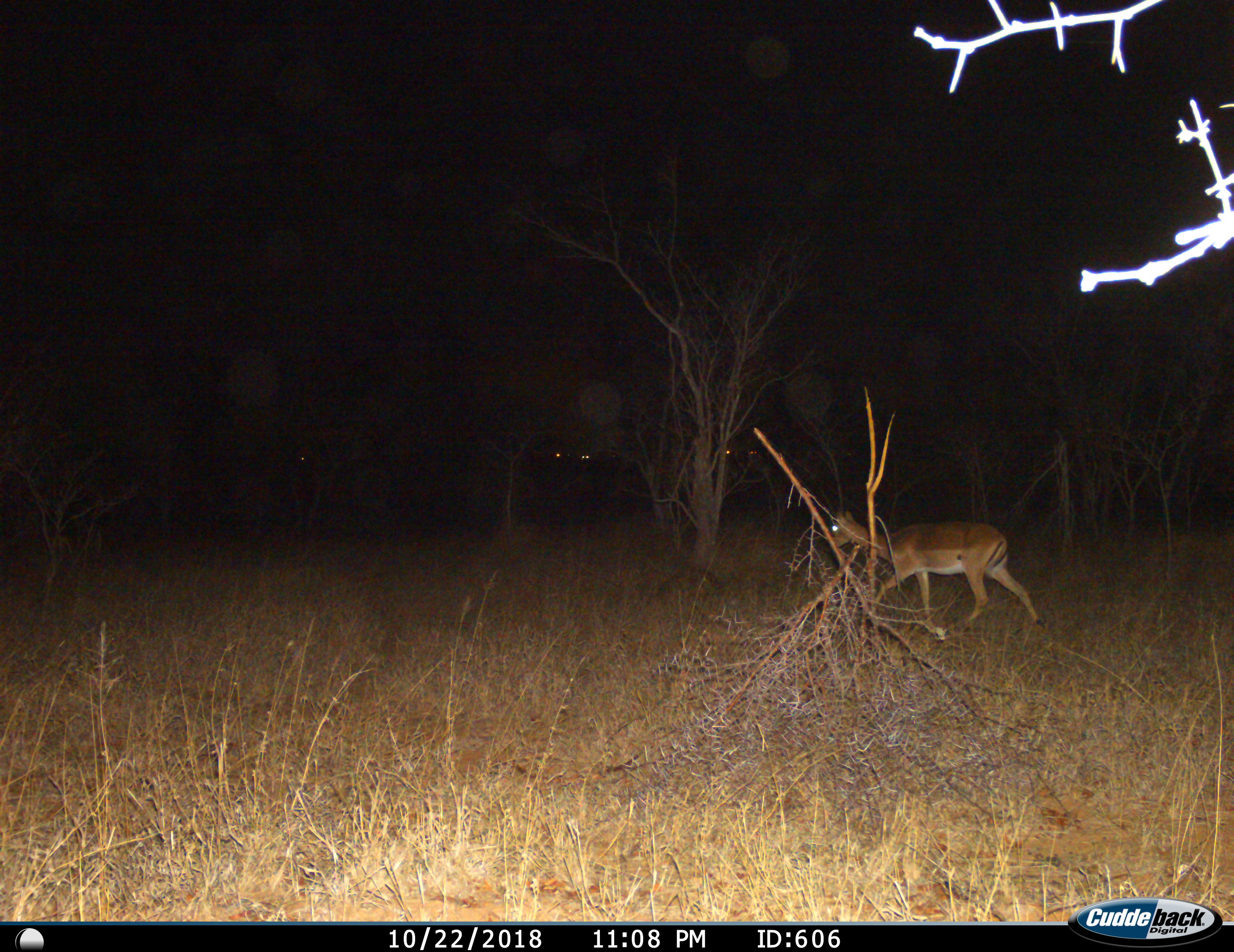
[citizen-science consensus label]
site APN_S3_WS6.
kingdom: Animalia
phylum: Chordata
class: Mammalia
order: Artiodactyla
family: Bovidae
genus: Aepyceros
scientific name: Aepyceros melampus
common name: impala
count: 1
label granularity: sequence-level